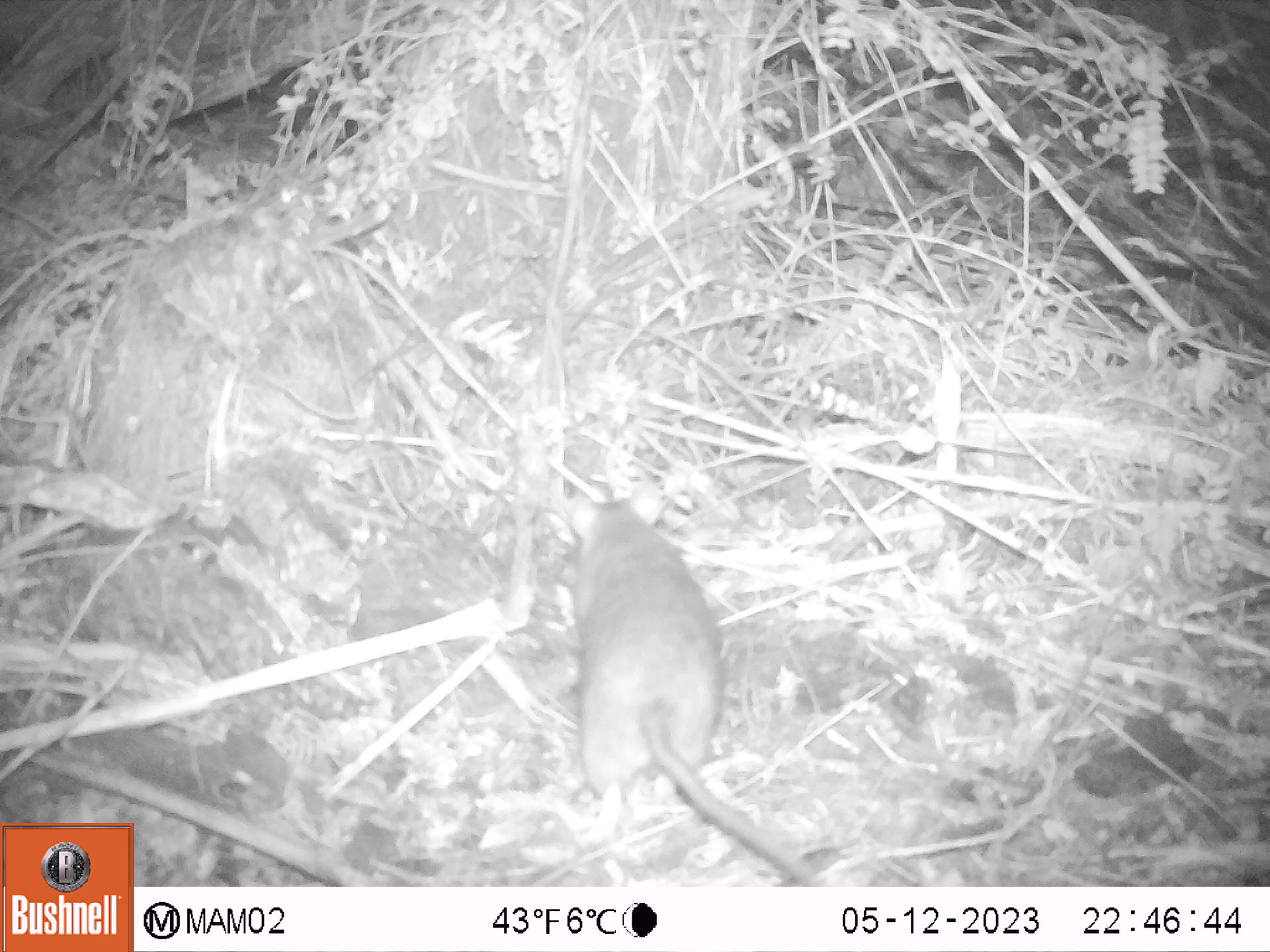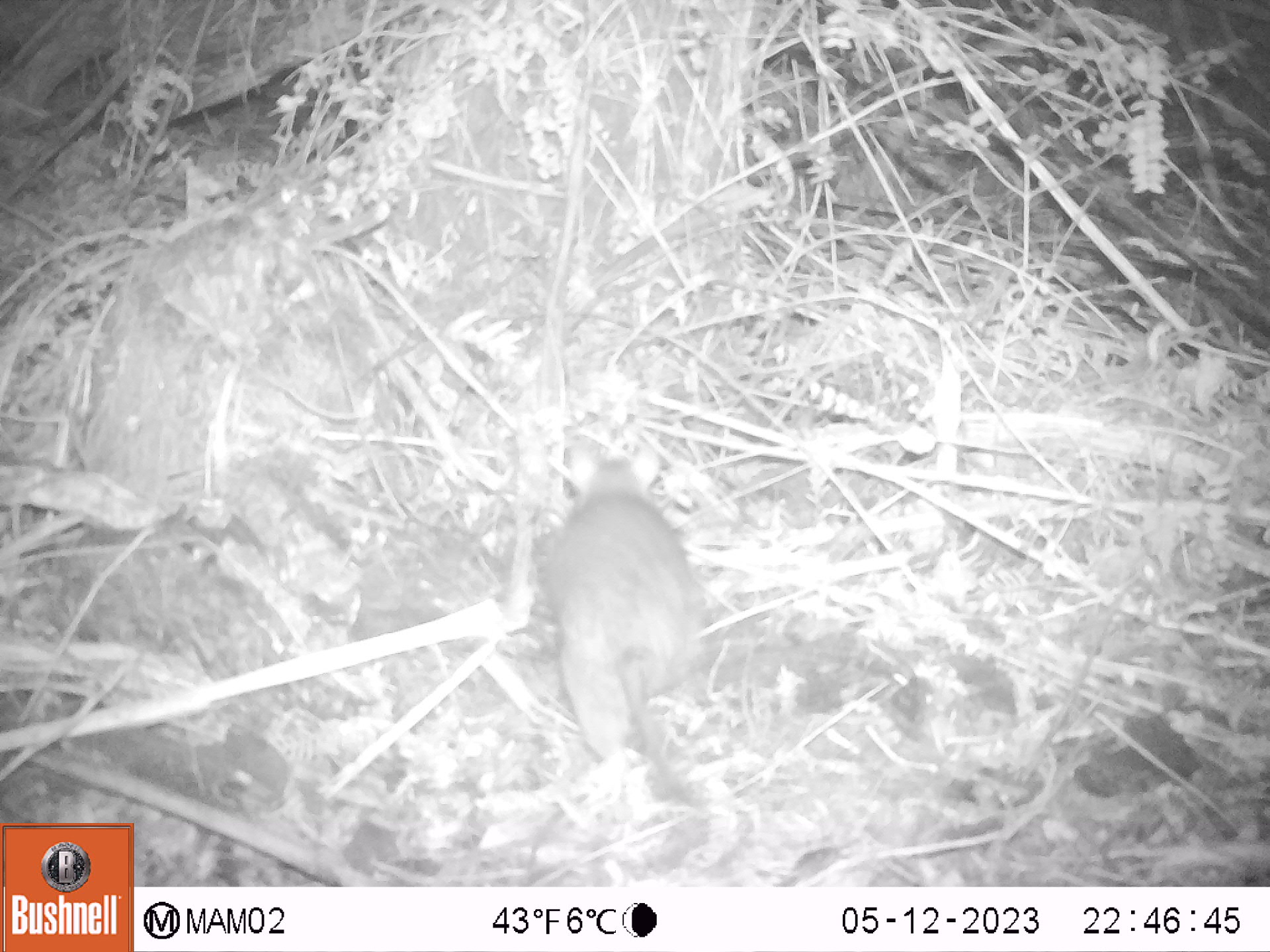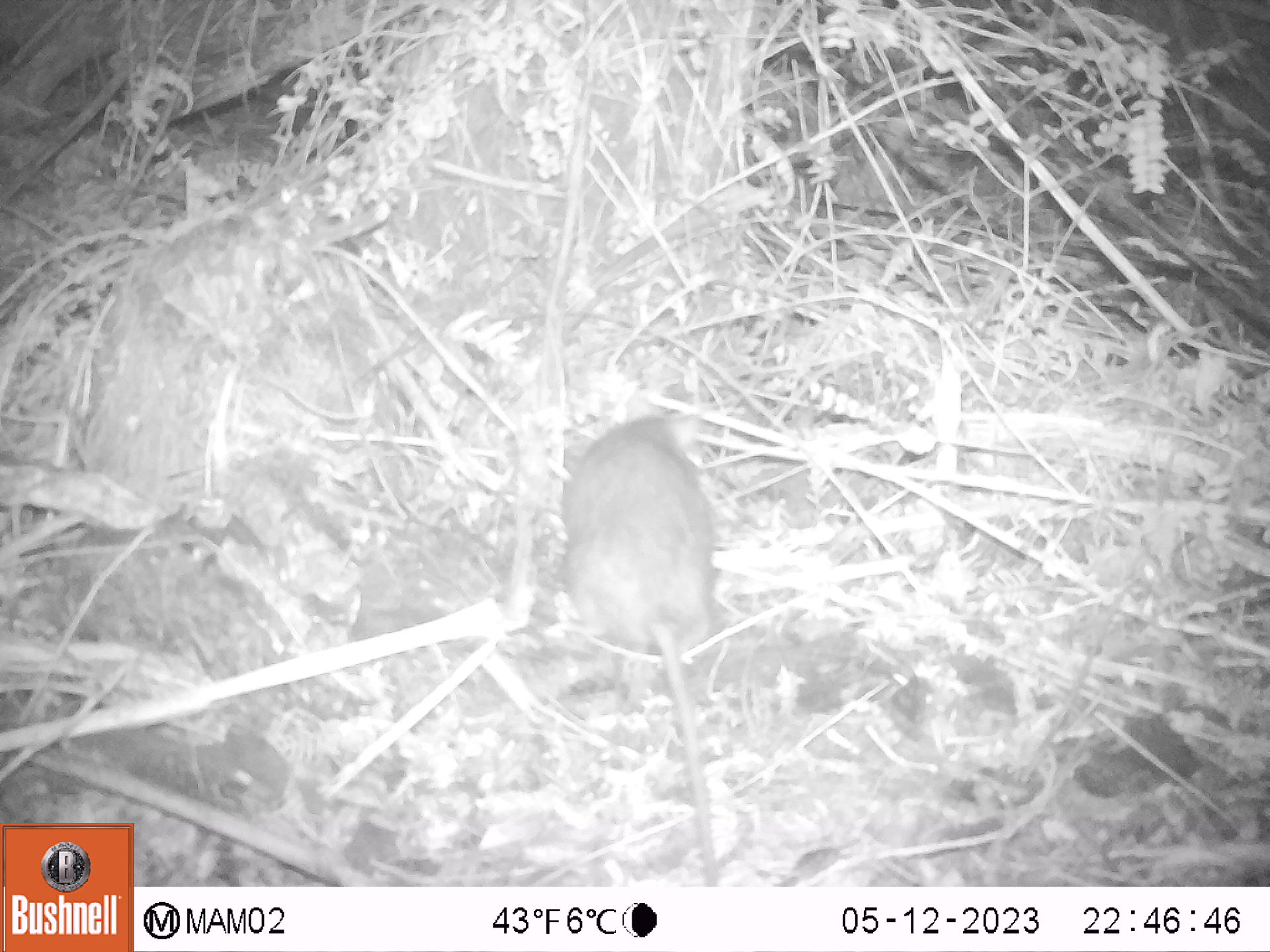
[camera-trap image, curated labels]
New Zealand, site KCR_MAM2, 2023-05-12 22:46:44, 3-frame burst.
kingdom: Animalia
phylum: Chordata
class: Mammalia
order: Rodentia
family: Muridae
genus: Rattus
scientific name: Rattus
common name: rat